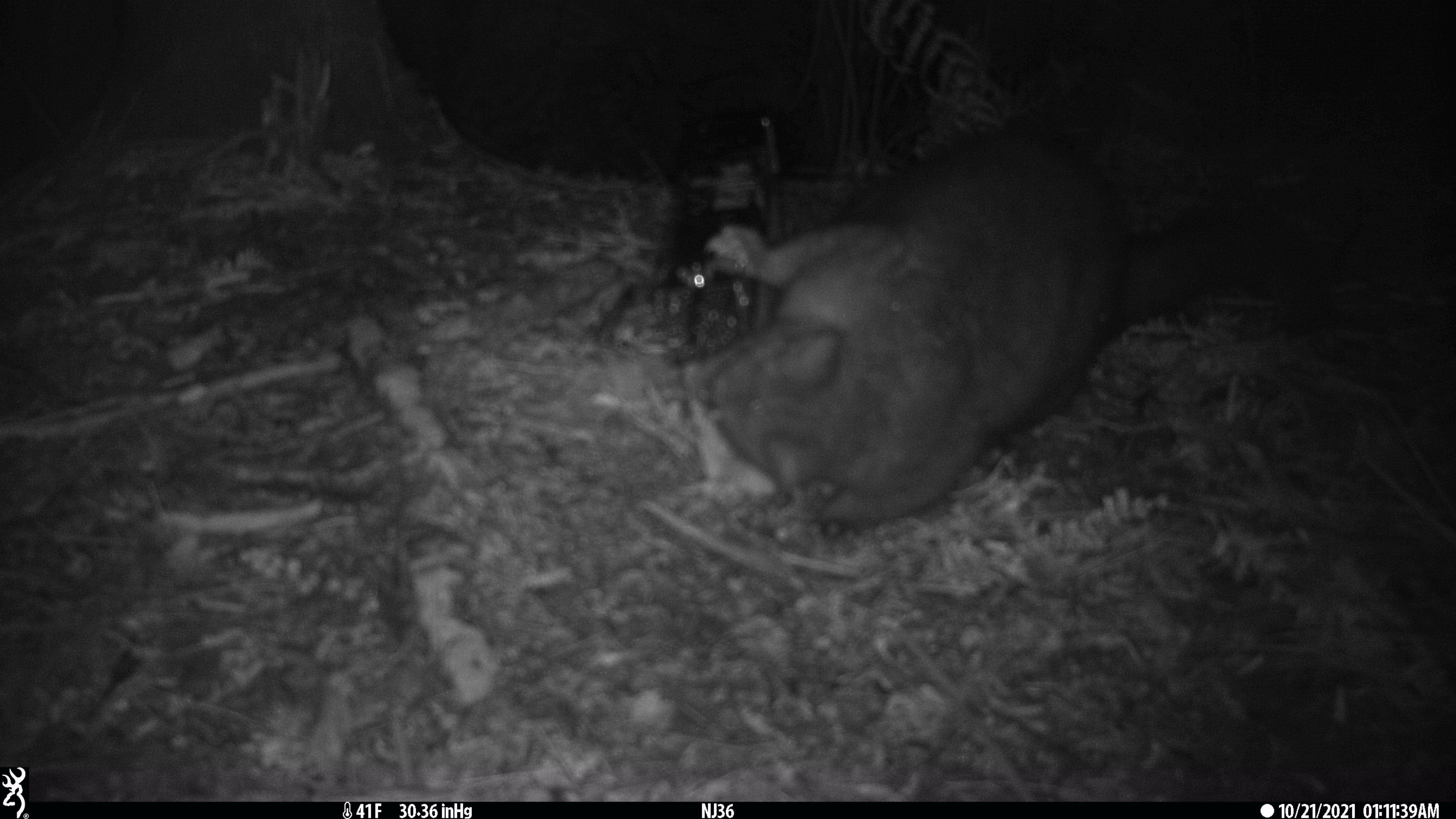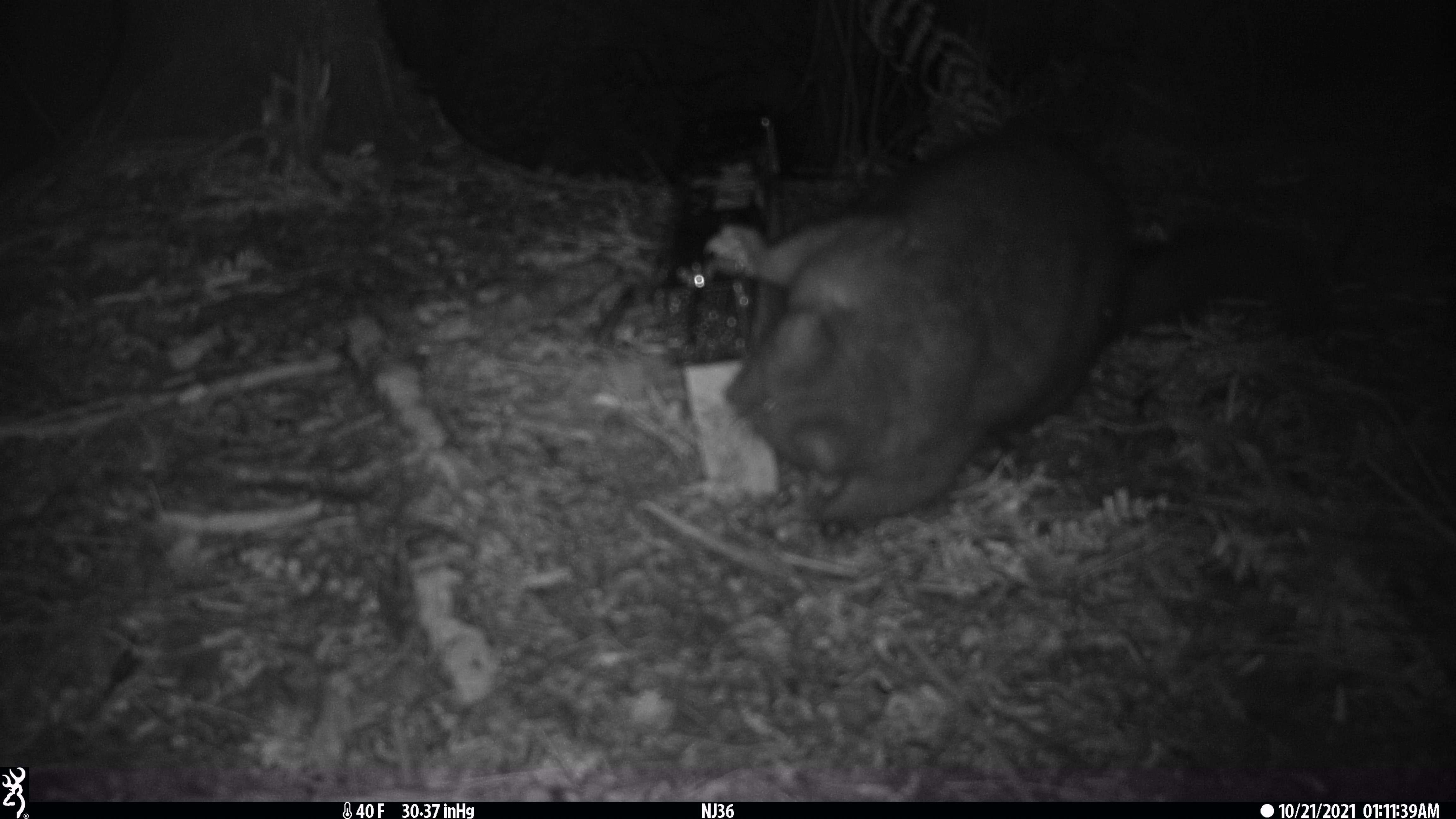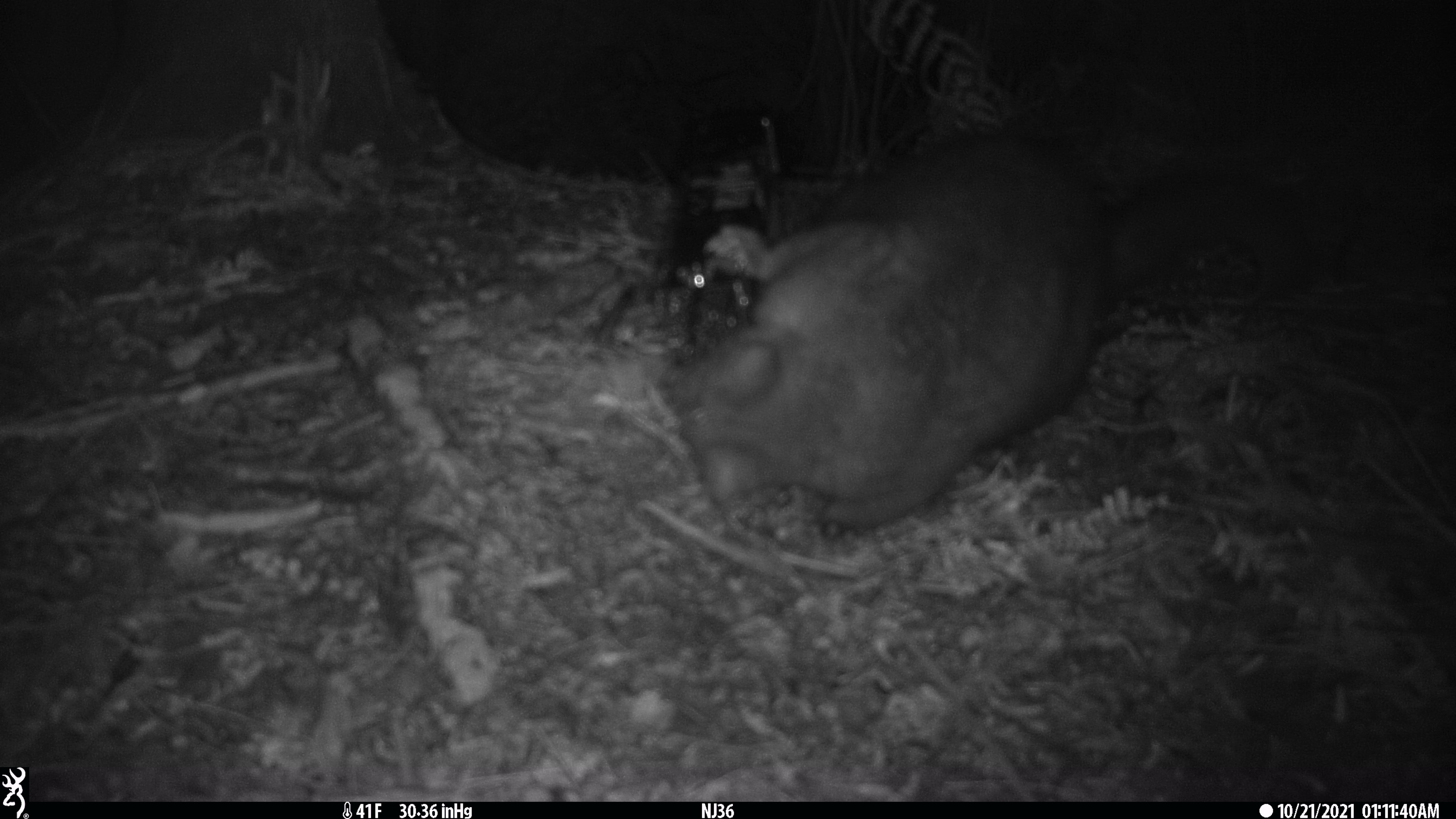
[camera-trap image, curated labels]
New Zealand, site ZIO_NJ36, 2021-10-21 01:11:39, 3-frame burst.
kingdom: Animalia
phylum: Chordata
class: Mammalia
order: Diprotodontia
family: Phalangeridae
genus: Trichosurus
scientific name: Trichosurus vulpecula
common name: common brushtail possum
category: possum